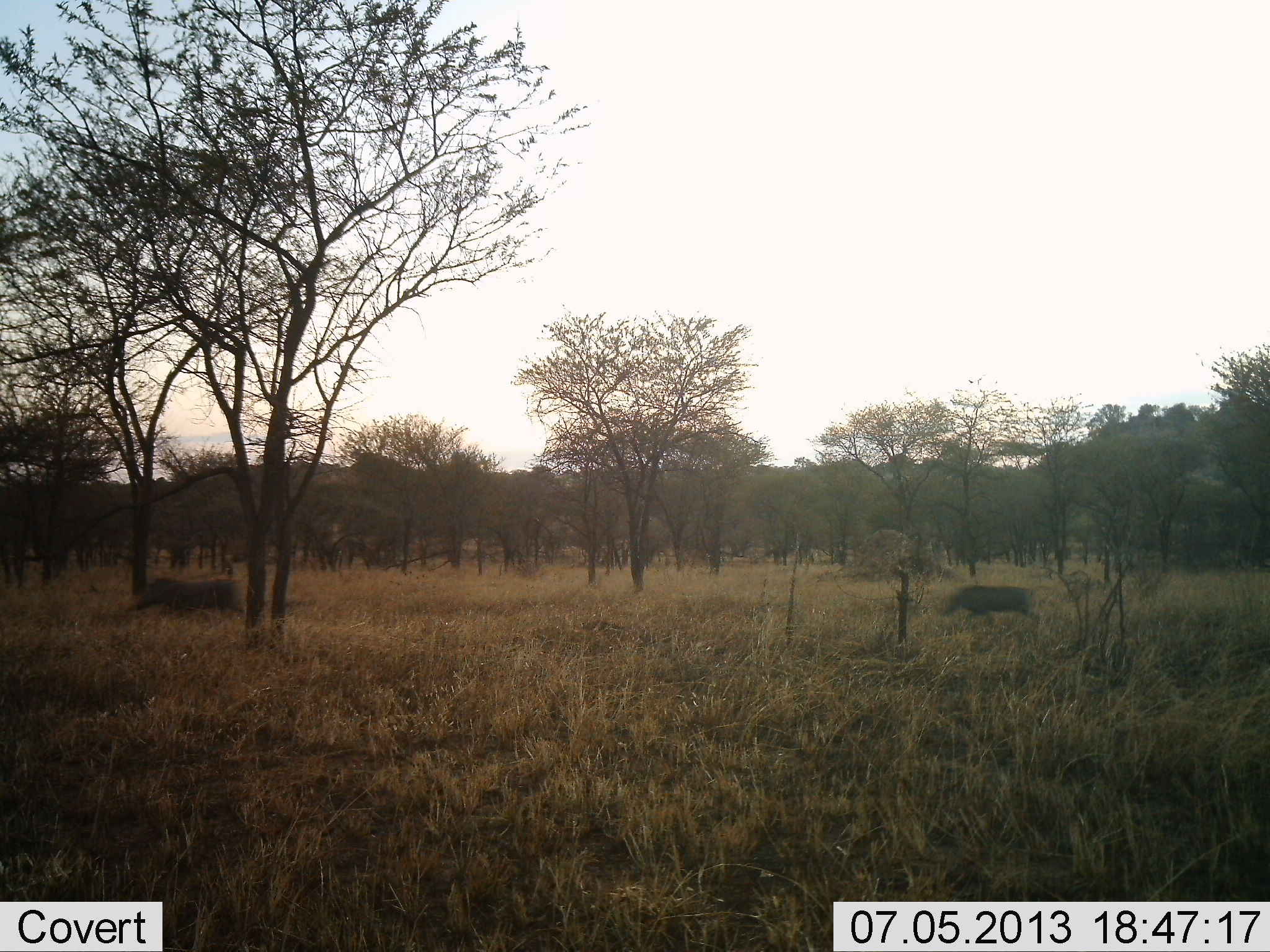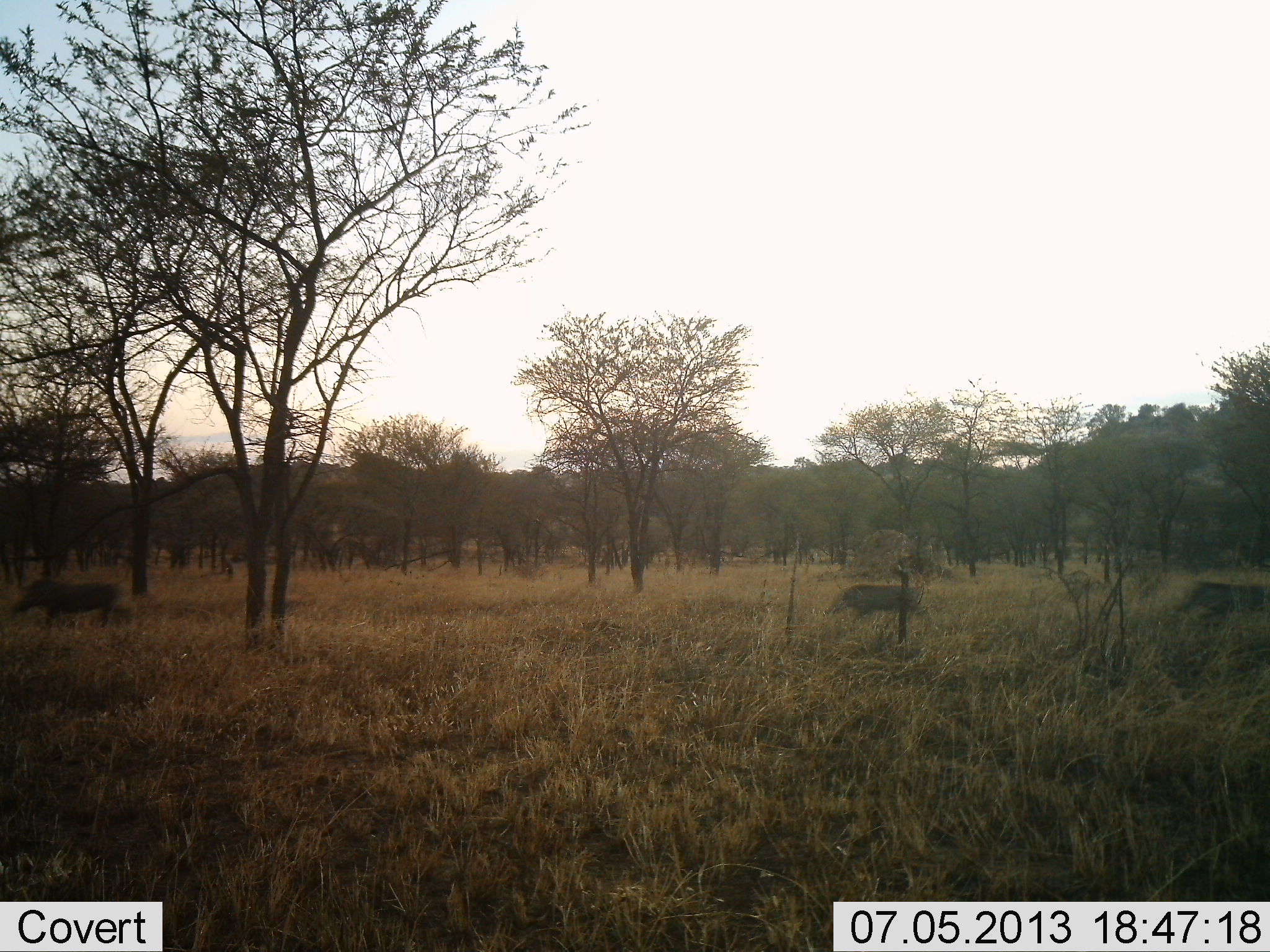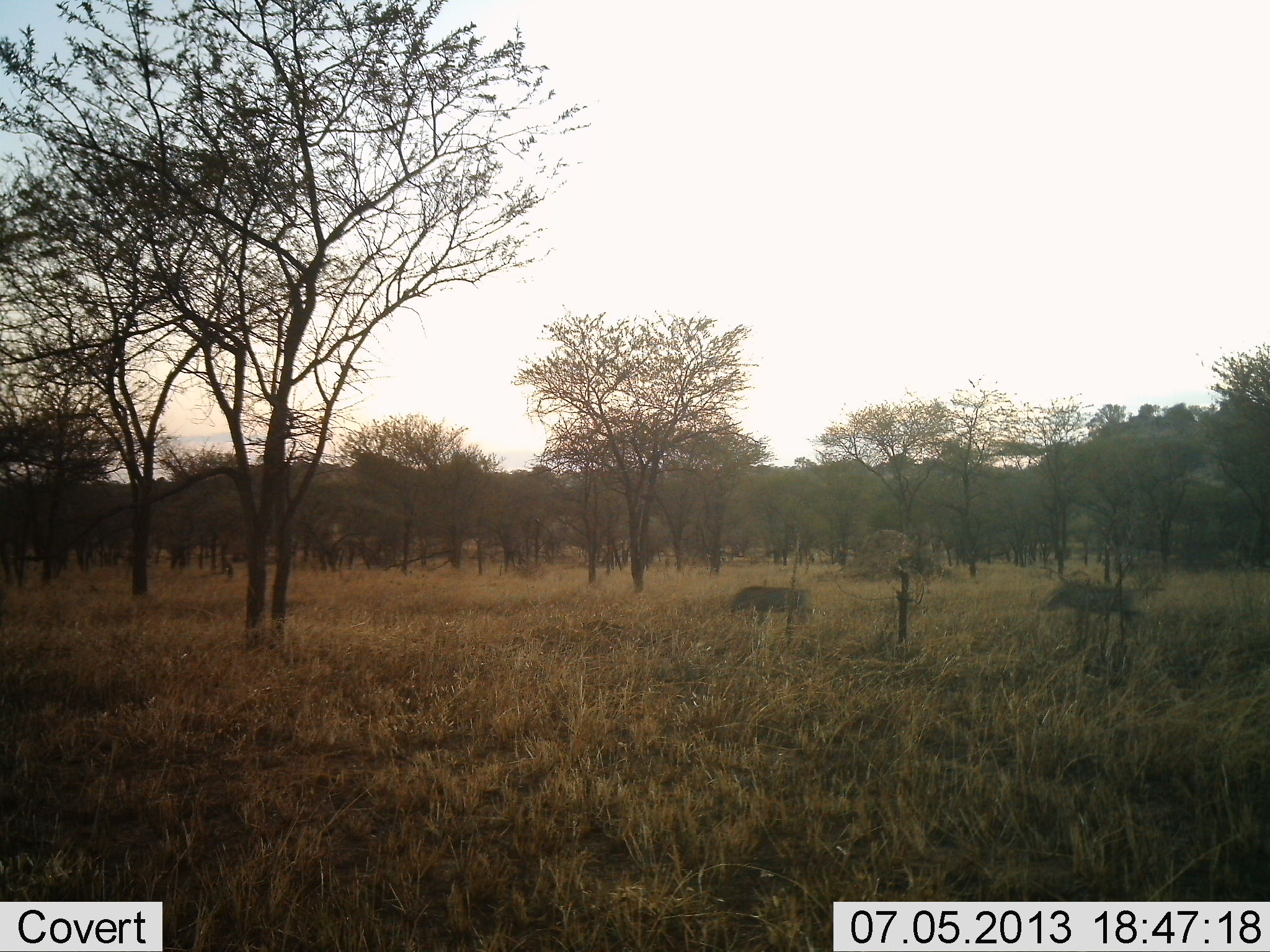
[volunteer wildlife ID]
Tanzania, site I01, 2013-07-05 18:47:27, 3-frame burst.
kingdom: Animalia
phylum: Chordata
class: Mammalia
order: Artiodactyla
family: Suidae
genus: Phacochoerus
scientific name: Phacochoerus africanus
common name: warthog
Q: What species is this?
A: Warthog (Phacochoerus africanus).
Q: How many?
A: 3.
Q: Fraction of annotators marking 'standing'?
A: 0%.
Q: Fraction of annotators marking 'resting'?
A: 0%.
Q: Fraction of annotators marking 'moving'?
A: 100%.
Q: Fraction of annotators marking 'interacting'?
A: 0%.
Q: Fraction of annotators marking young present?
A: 0%.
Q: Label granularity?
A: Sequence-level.